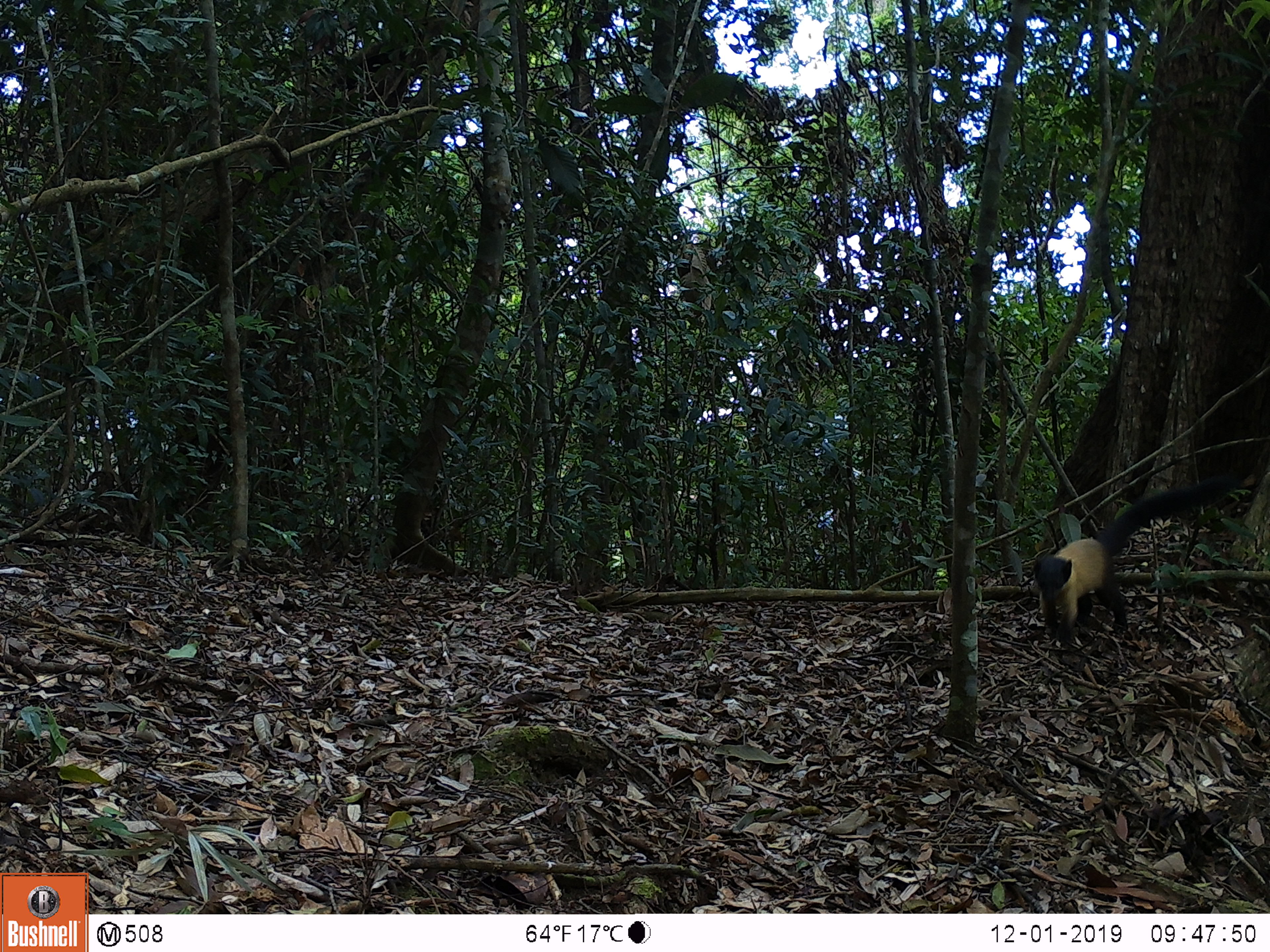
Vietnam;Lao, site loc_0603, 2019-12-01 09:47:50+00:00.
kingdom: Animalia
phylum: Chordata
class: Mammalia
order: Carnivora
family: Mustelidae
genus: Martes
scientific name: Martes flavigula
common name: yellow-throated marten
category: yellow throated marten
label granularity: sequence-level